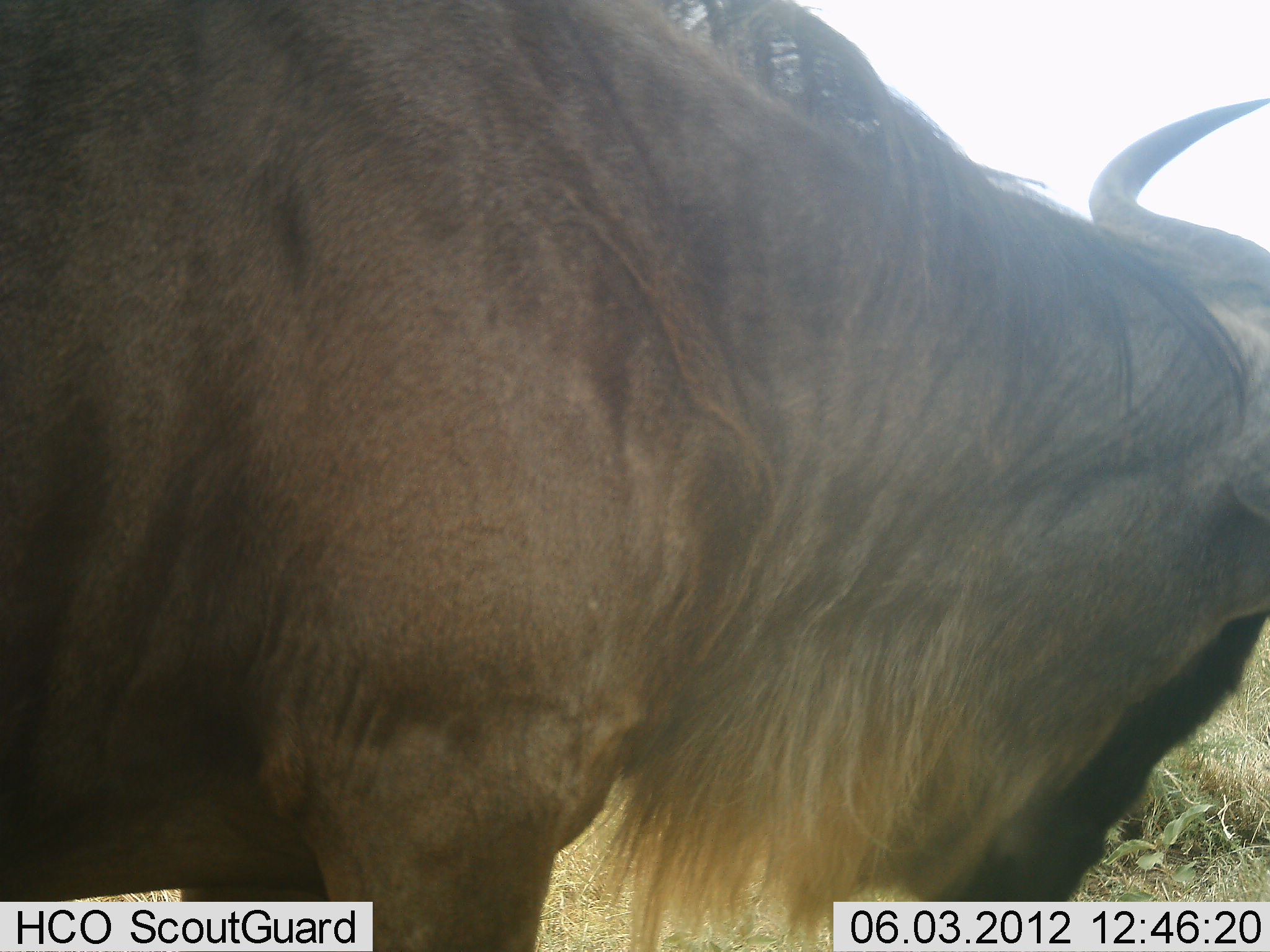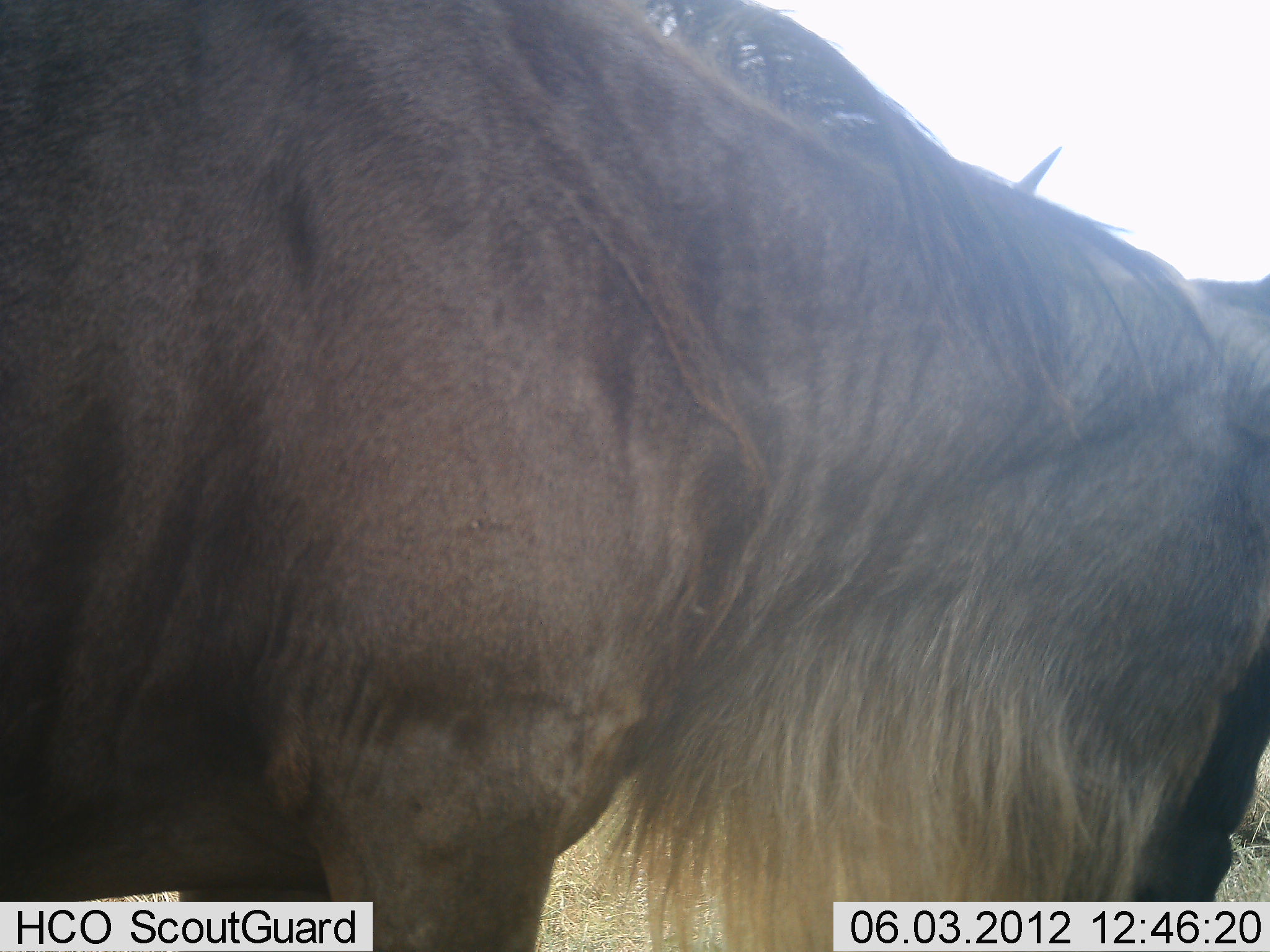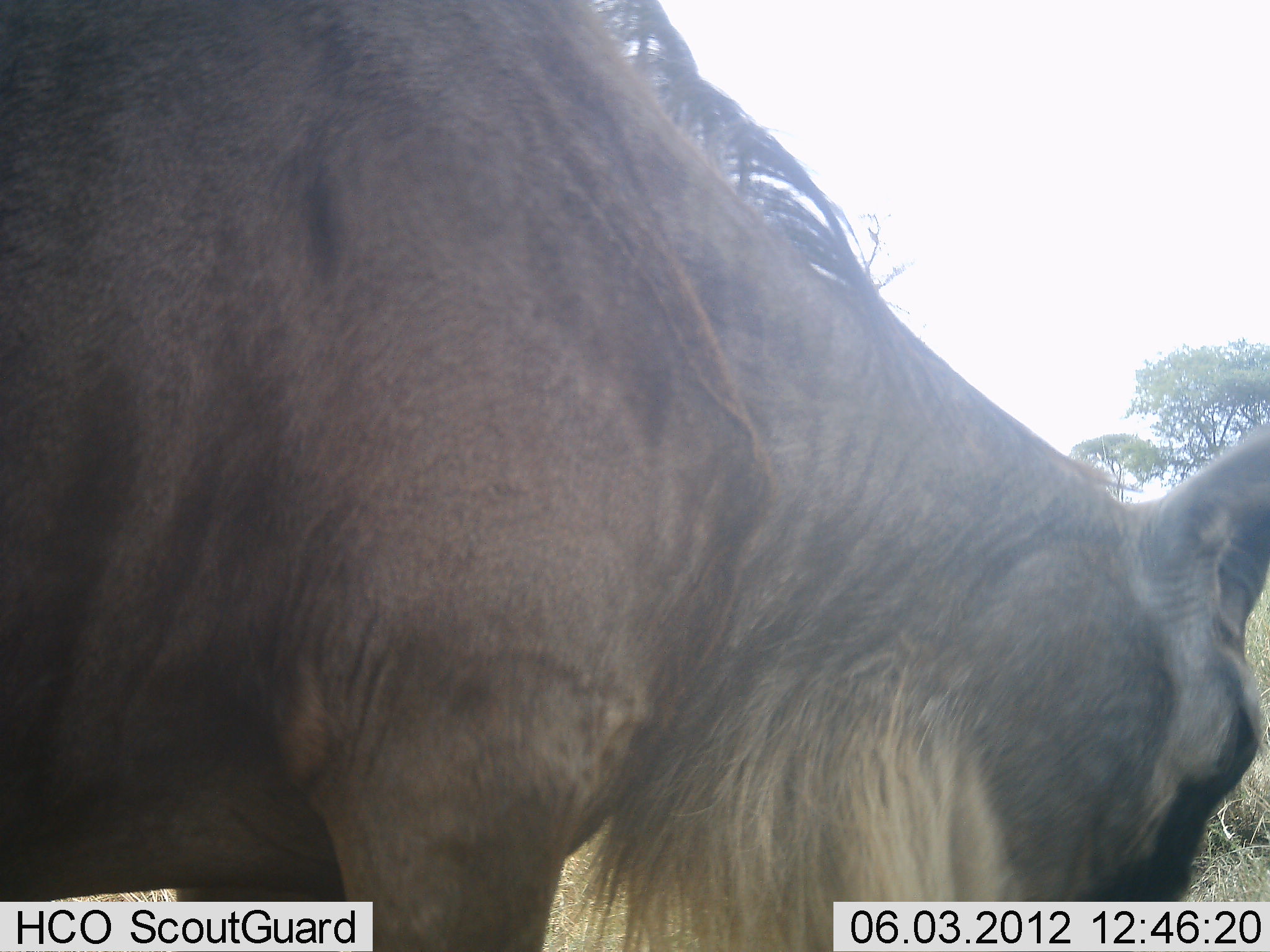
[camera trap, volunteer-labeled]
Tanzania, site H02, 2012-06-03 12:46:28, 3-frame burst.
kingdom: Animalia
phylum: Chordata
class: Mammalia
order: Artiodactyla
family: Bovidae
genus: Connochaetes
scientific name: Connochaetes taurinus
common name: blue wildebeest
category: wildebeest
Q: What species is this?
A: Wildebeest (blue wildebeest) (Connochaetes taurinus).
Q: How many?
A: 1.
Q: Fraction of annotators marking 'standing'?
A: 70%.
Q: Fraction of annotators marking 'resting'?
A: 0%.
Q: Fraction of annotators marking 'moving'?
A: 0%.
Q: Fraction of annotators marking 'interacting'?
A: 0%.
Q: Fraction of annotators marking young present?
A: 0%.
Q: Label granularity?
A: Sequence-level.